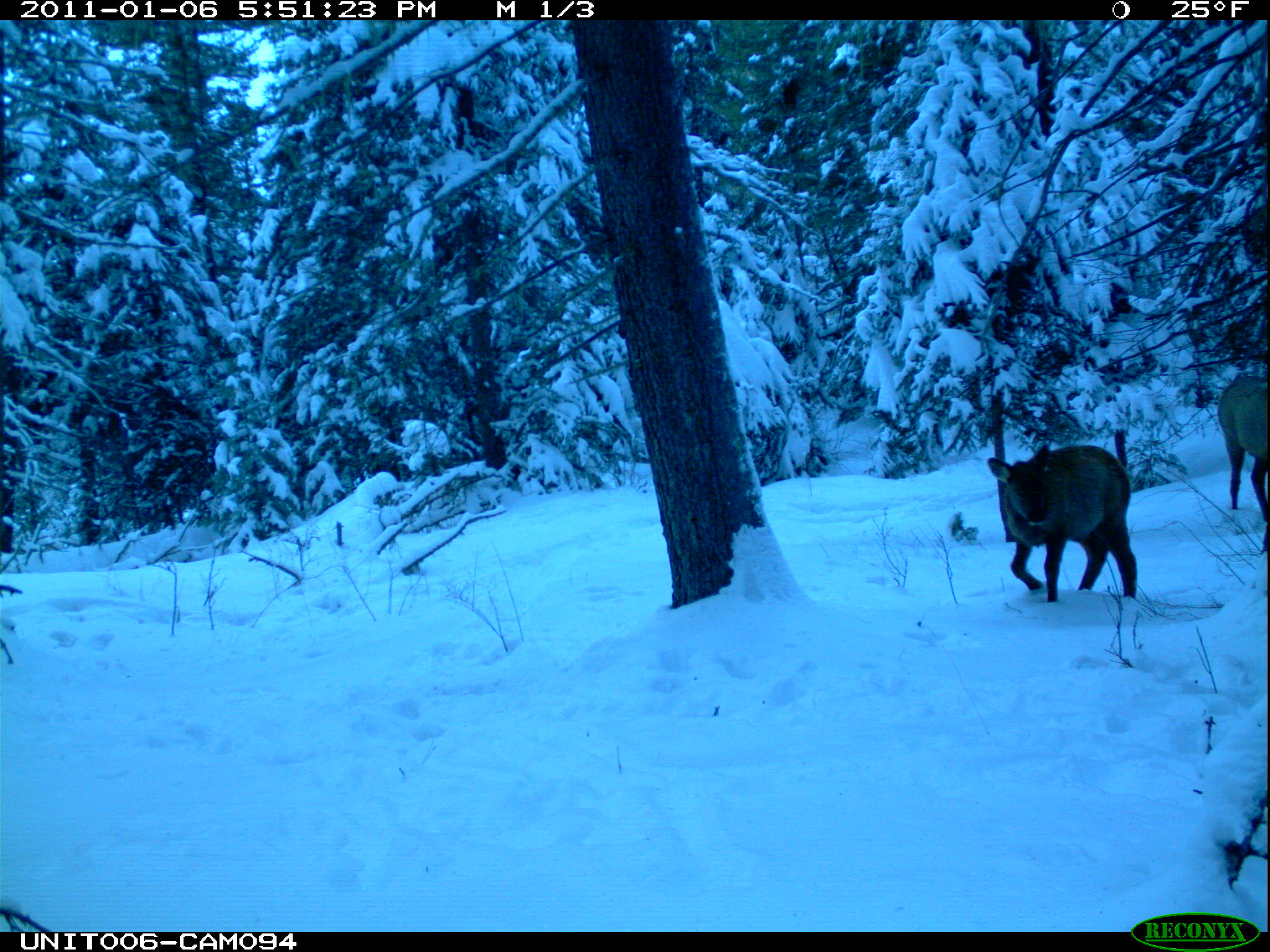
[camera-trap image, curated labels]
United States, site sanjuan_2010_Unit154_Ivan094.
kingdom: Animalia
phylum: Chordata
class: Mammalia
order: Artiodactyla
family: Cervidae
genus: Cervus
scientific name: Cervus elaphus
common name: red deer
Cervus elaphus (red deer).